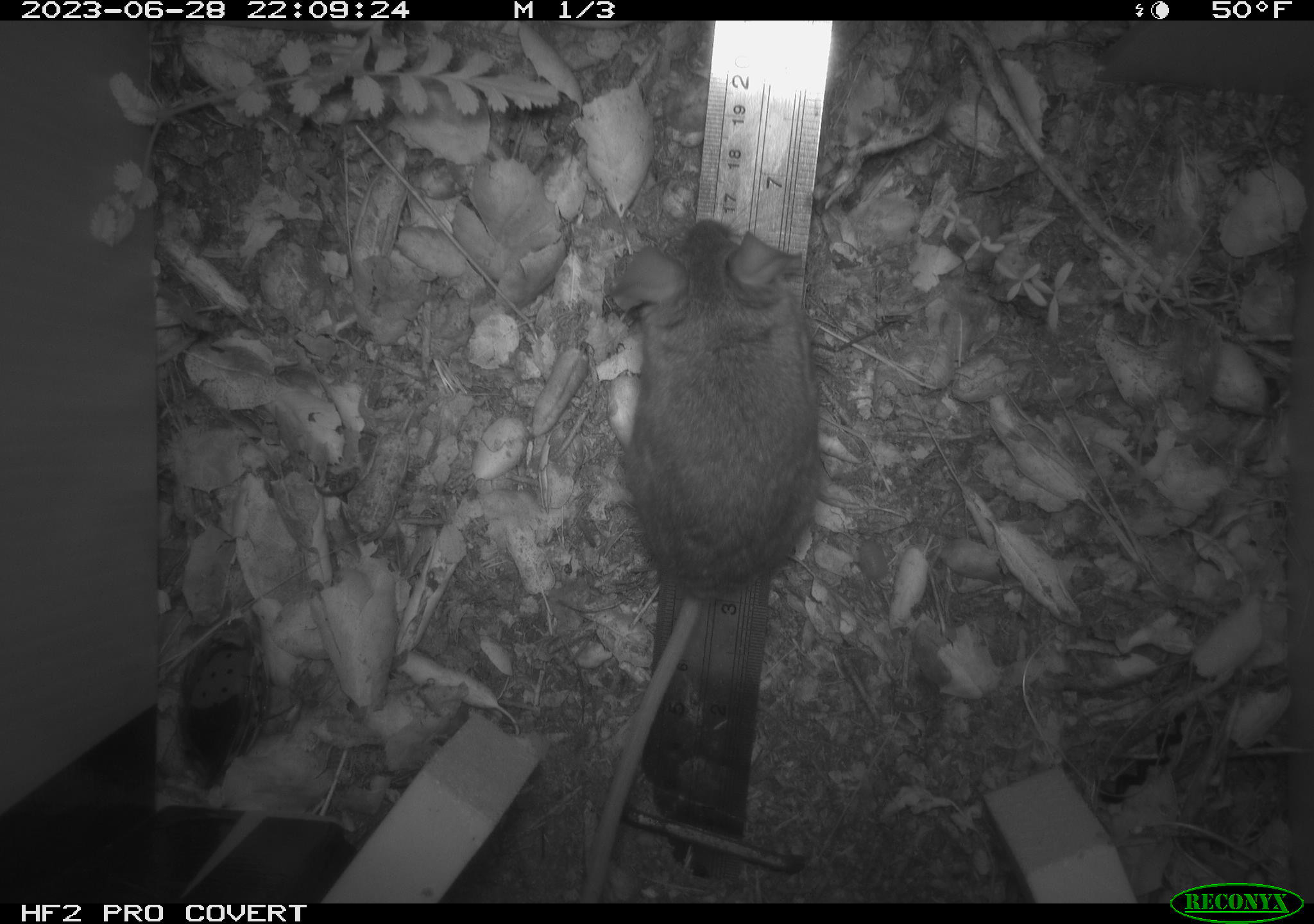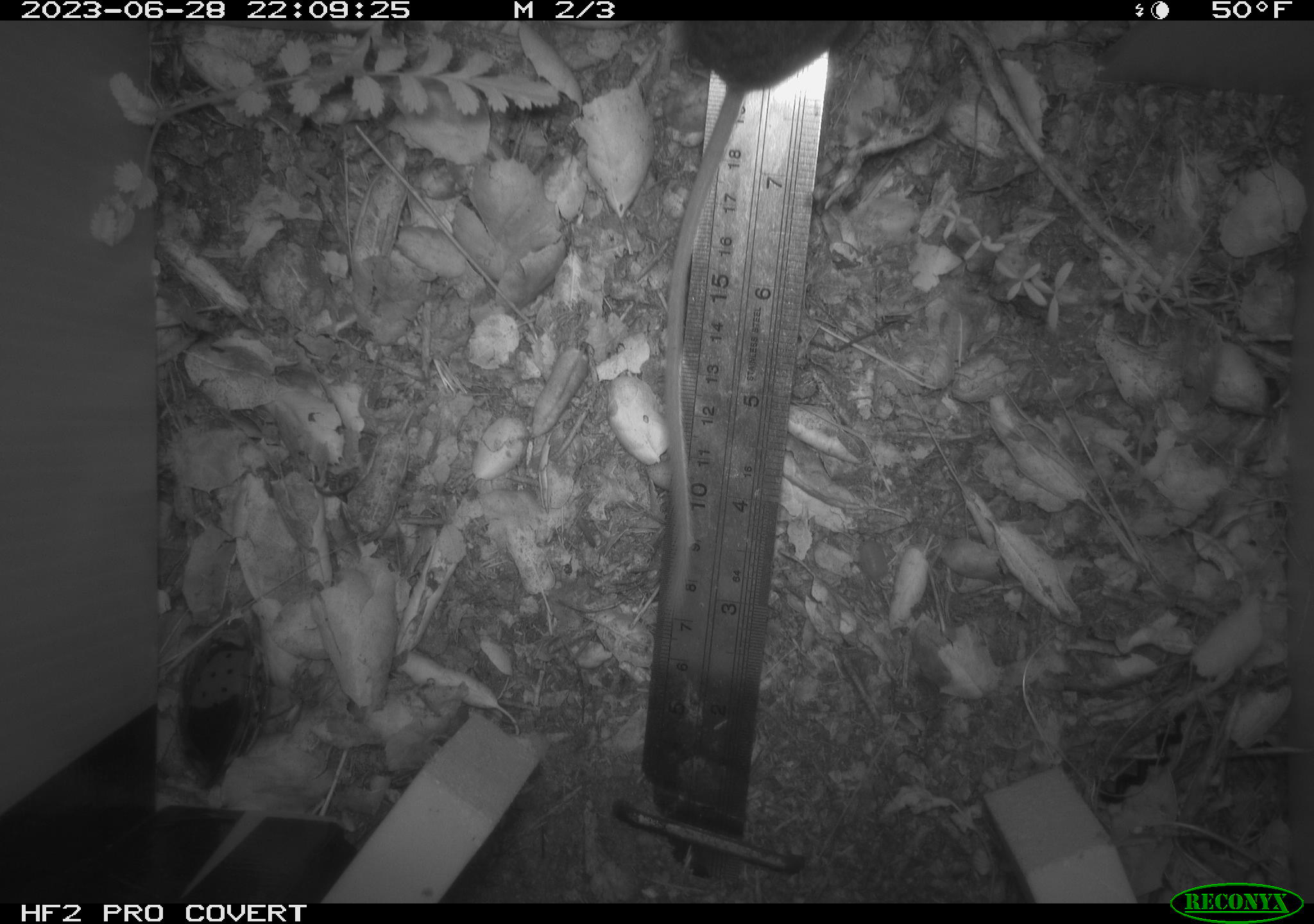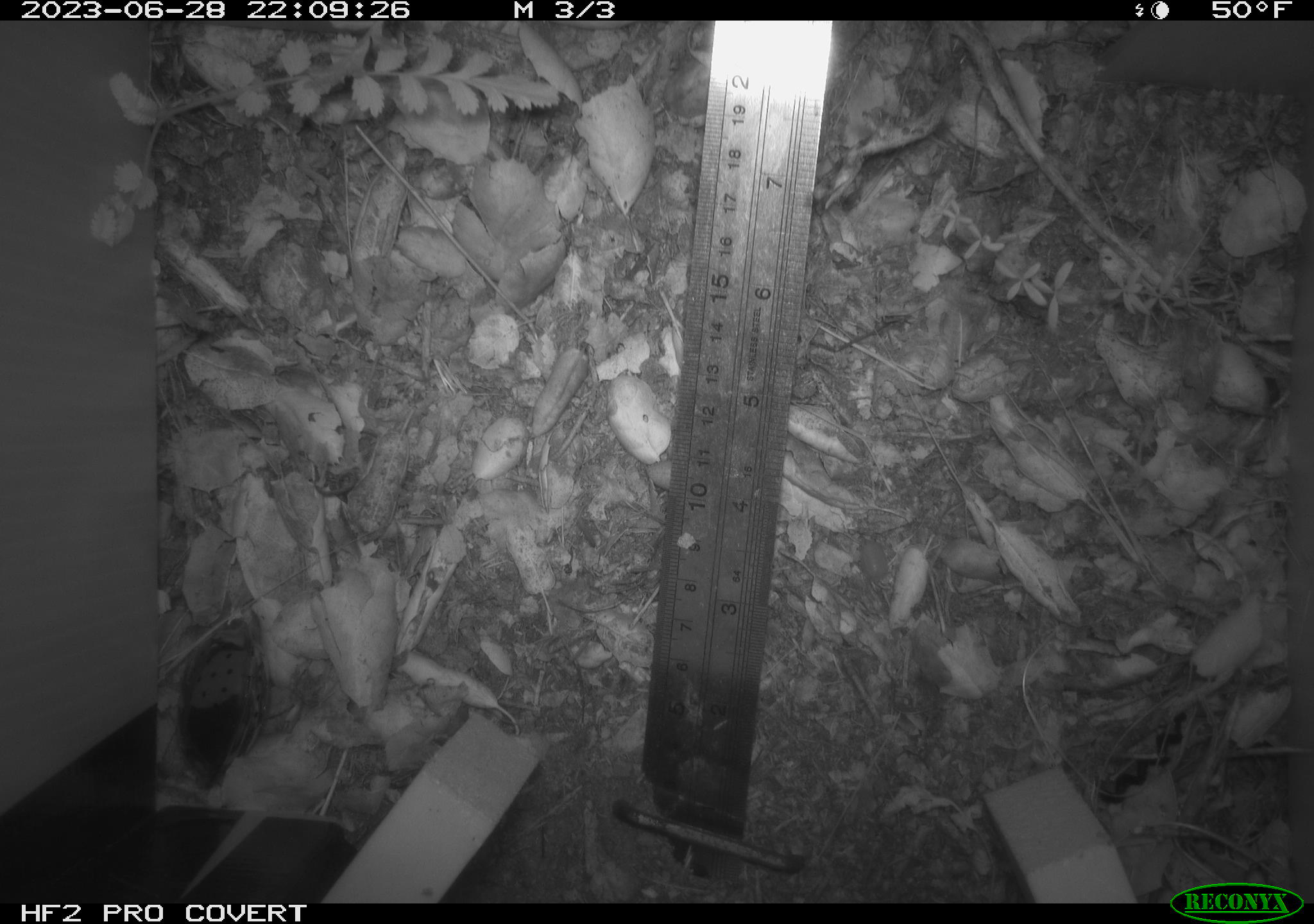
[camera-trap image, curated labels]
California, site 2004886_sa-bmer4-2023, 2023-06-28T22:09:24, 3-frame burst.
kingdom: Animalia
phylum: Chordata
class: Mammalia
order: Rodentia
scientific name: Rodentia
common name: mouse species